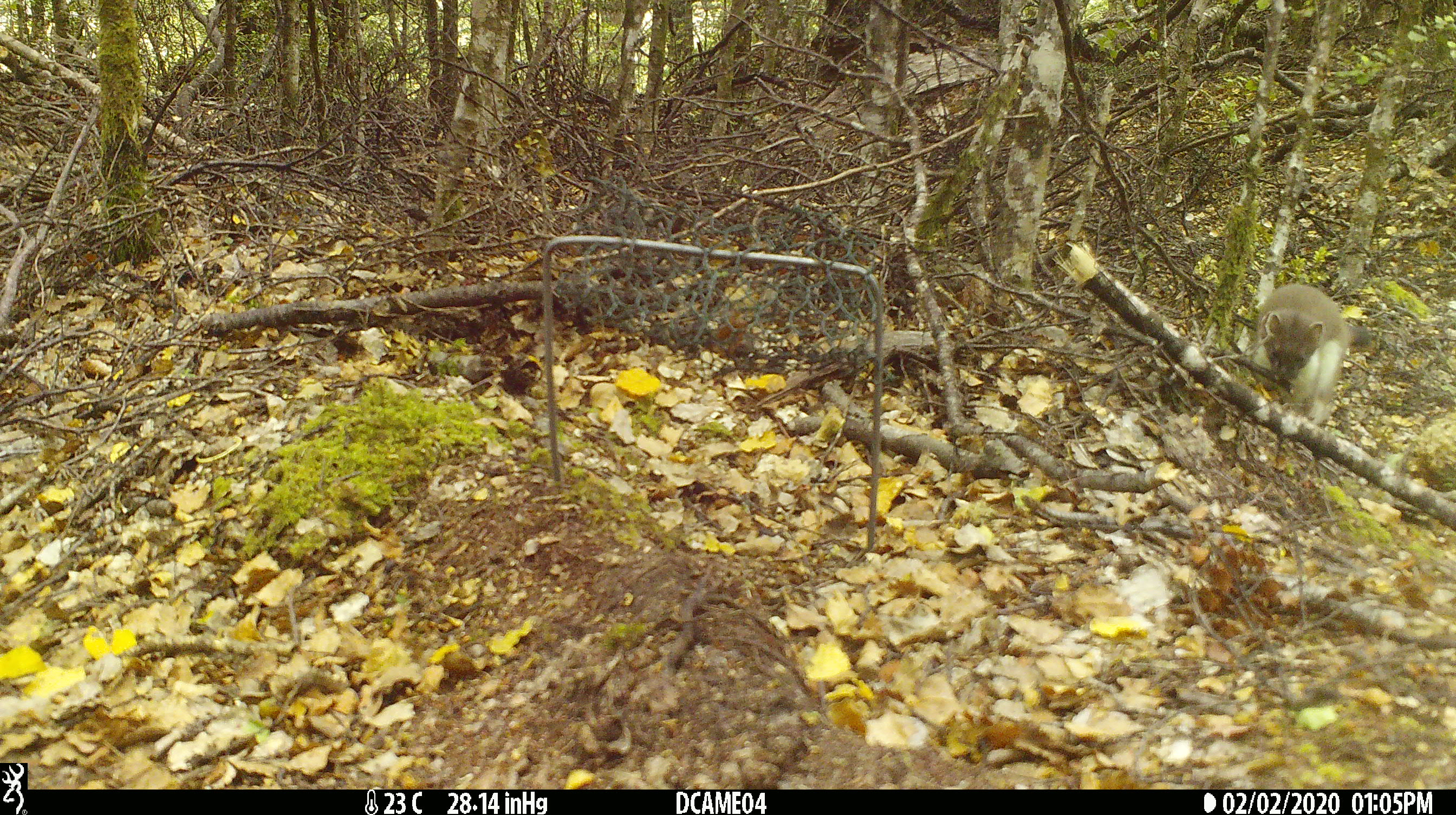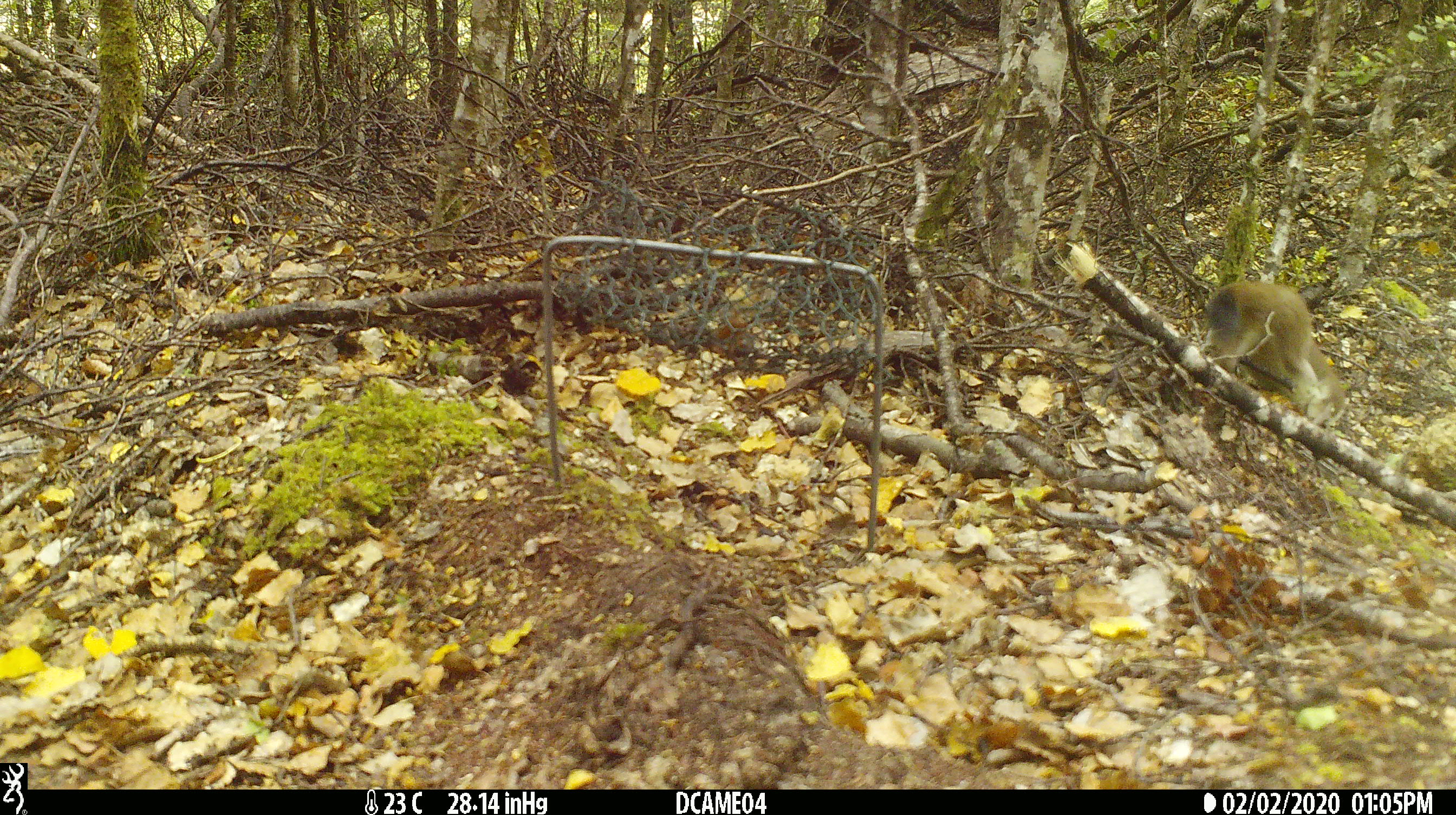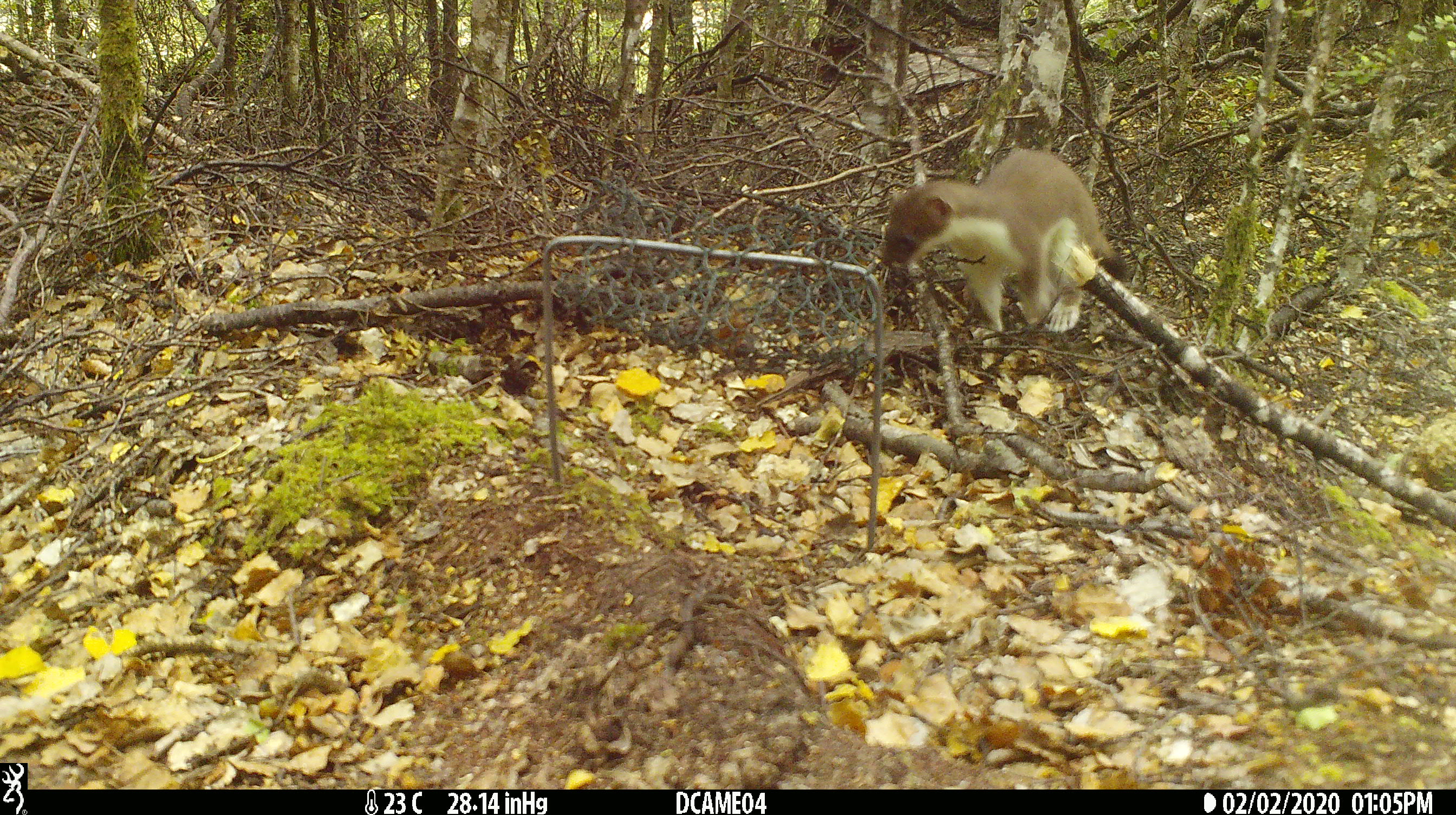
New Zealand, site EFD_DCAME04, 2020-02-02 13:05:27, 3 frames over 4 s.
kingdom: Animalia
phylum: Chordata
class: Mammalia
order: Carnivora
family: Mustelidae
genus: Mustela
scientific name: Mustela erminea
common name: stoat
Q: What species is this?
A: Stoat (Mustela erminea).